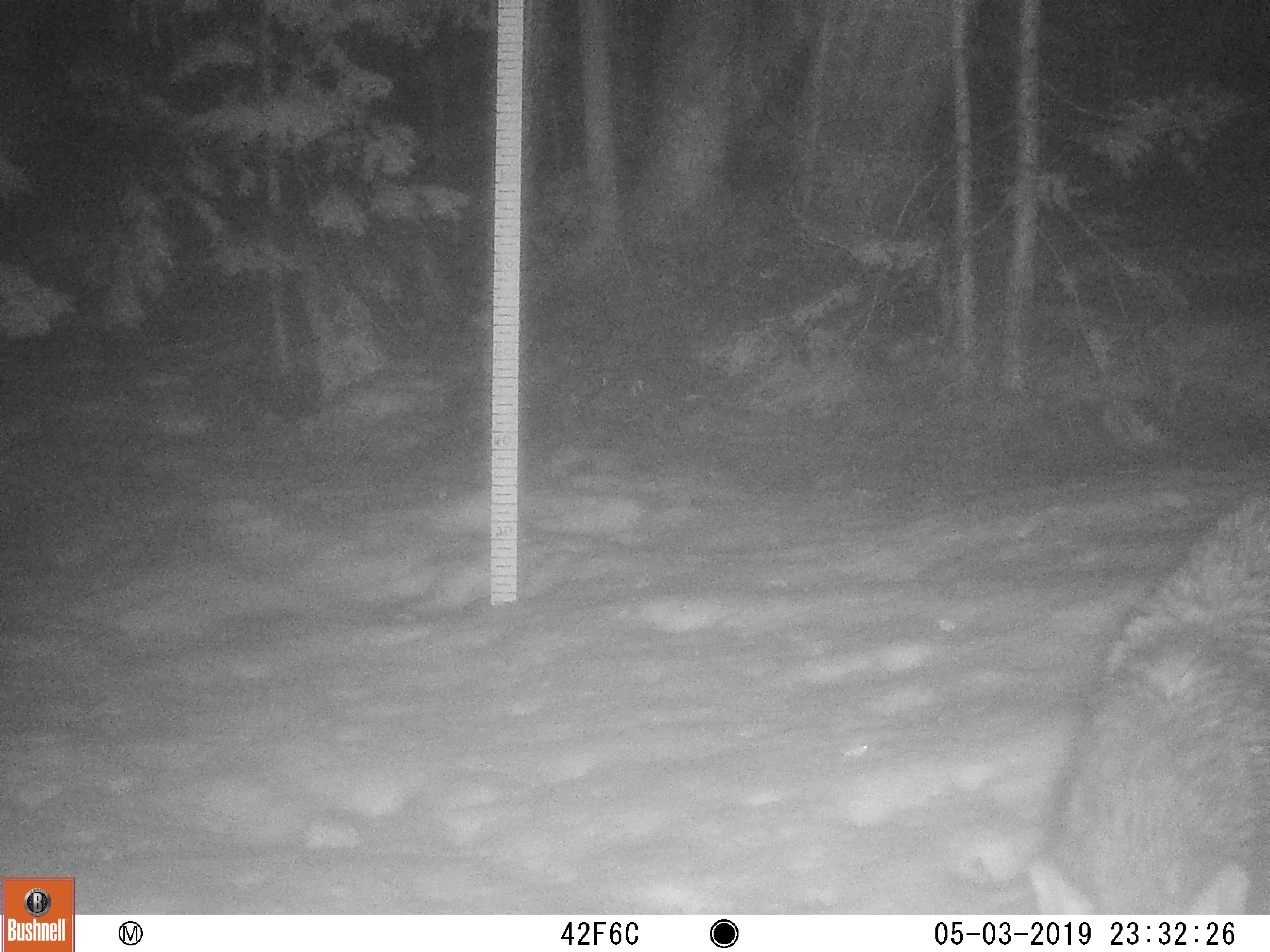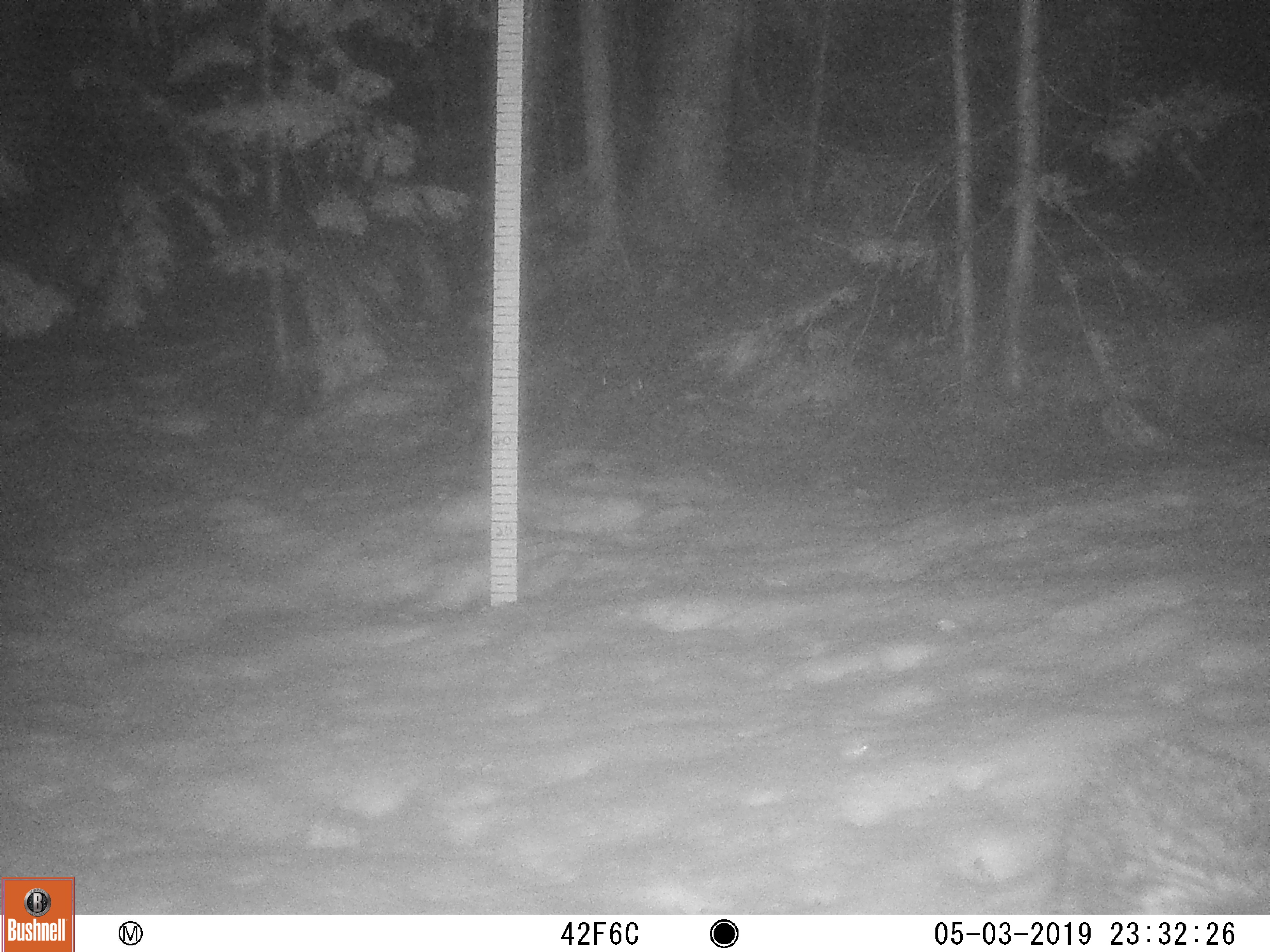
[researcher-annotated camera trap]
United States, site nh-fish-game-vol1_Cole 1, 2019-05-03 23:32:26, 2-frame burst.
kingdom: Animalia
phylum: Chordata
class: Mammalia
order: Carnivora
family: Canidae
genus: Canis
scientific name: Canis latrans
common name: coyote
Coyote (Canis latrans).